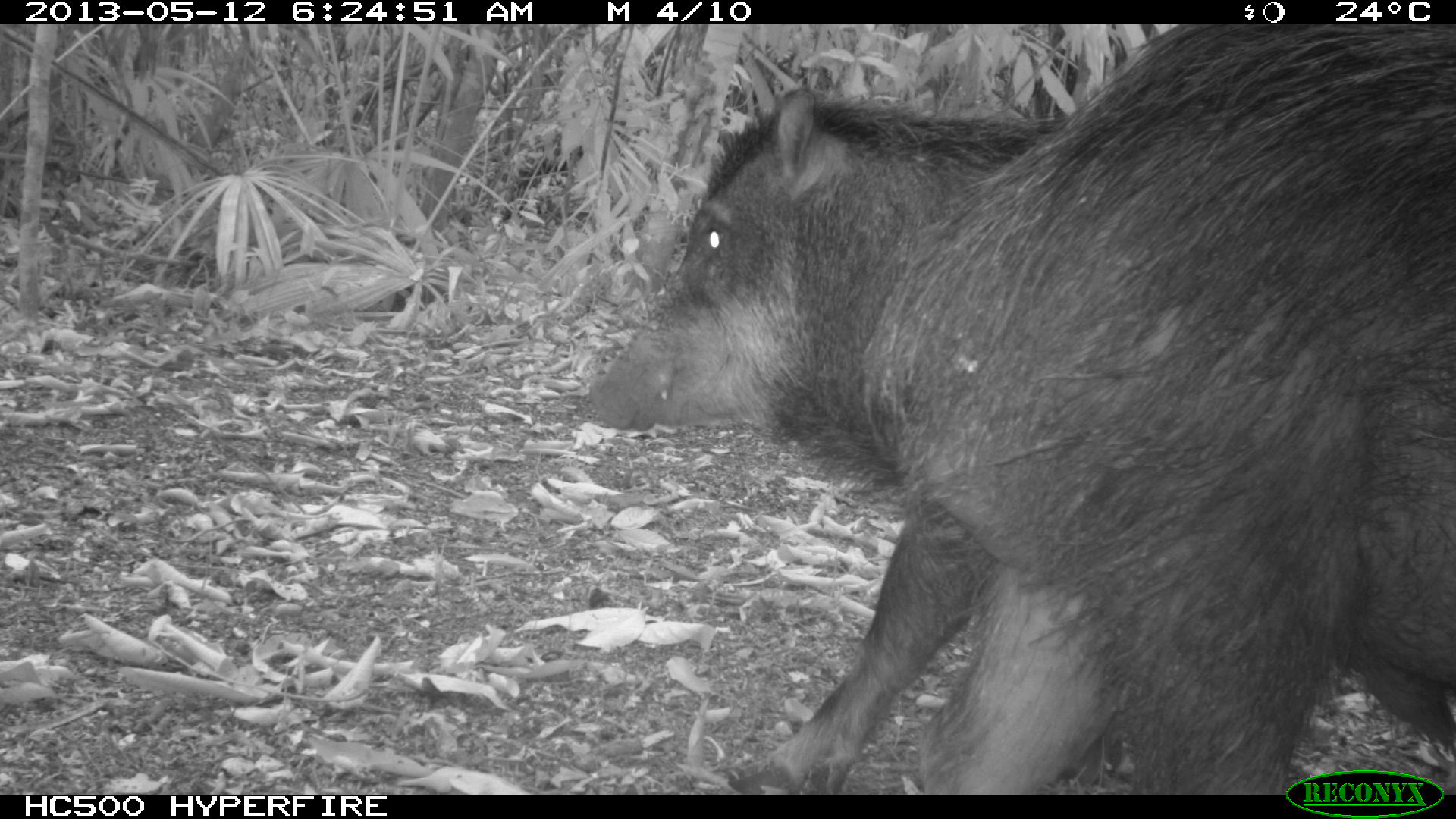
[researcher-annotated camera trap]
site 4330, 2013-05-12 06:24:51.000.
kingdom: Animalia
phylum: Chordata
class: Mammalia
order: Artiodactyla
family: Tayassuidae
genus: Tayassu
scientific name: Tayassu pecari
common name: white-lipped peccary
Tayassu pecari (white-lipped peccary), count 5.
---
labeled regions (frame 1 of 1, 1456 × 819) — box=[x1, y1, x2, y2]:
tayassu pecari: box=[578, 21, 1456, 794]